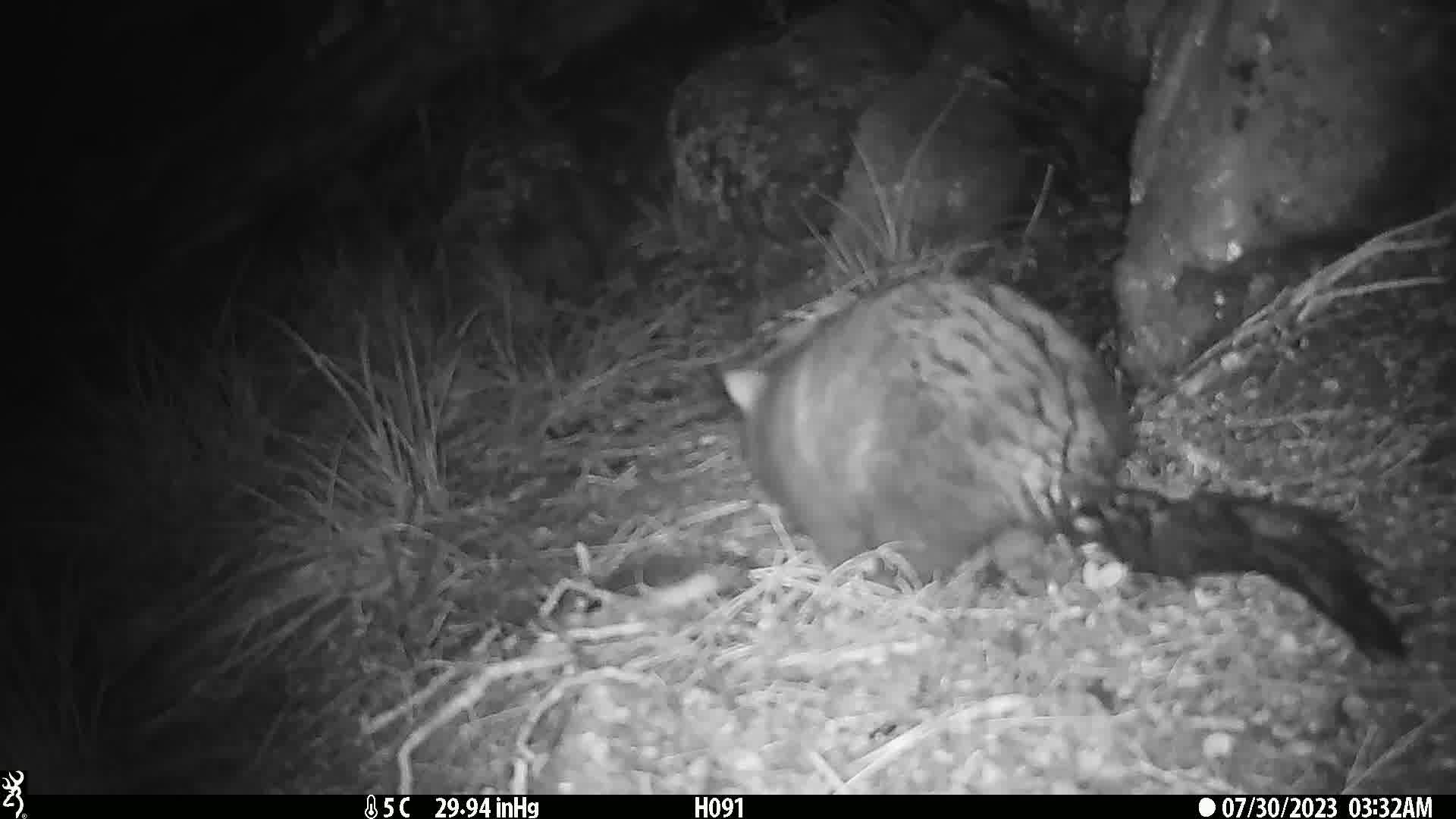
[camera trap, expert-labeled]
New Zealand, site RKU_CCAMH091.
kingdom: Animalia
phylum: Chordata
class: Mammalia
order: Diprotodontia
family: Phalangeridae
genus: Trichosurus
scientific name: Trichosurus vulpecula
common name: common brushtail possum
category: possum